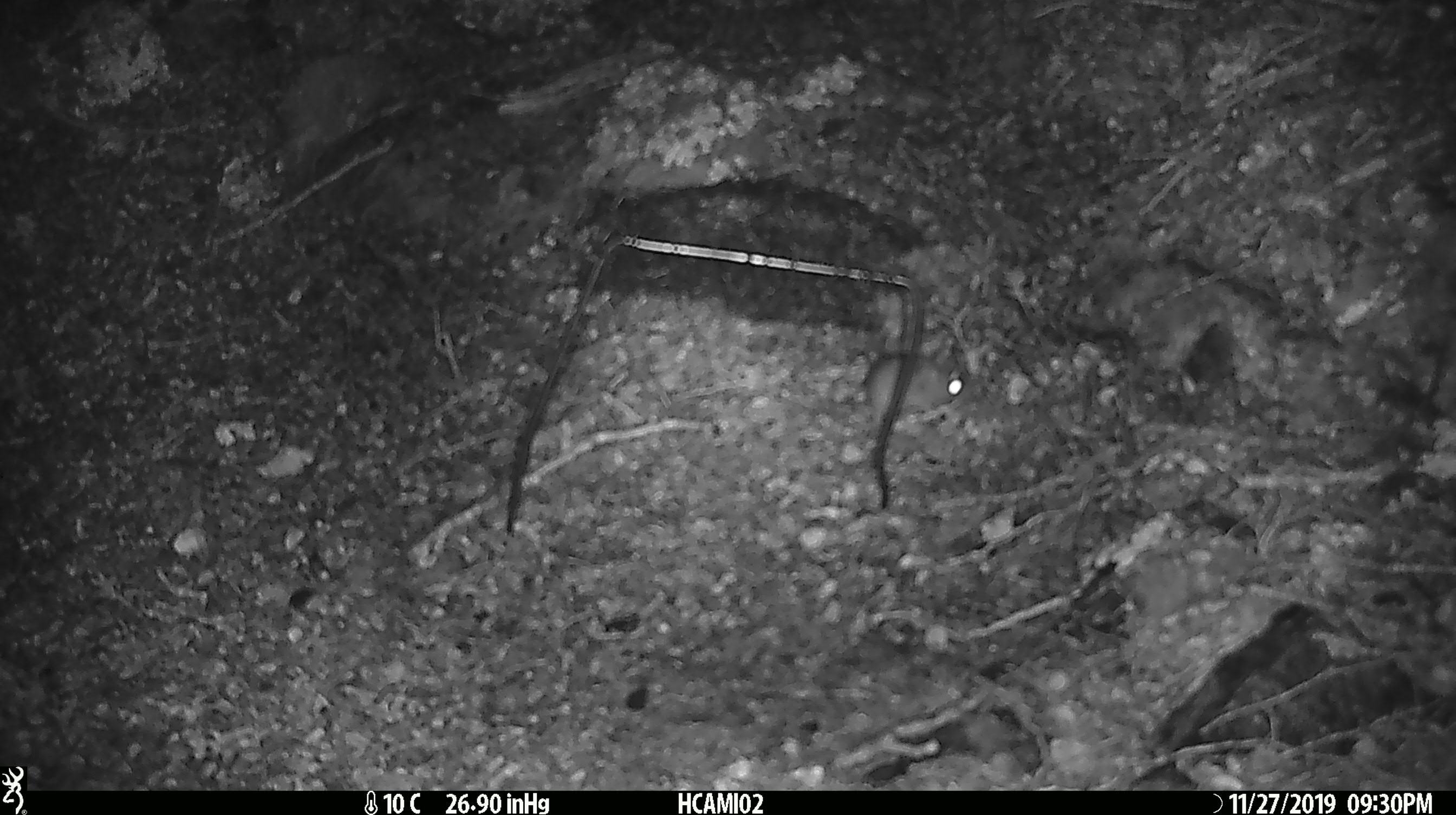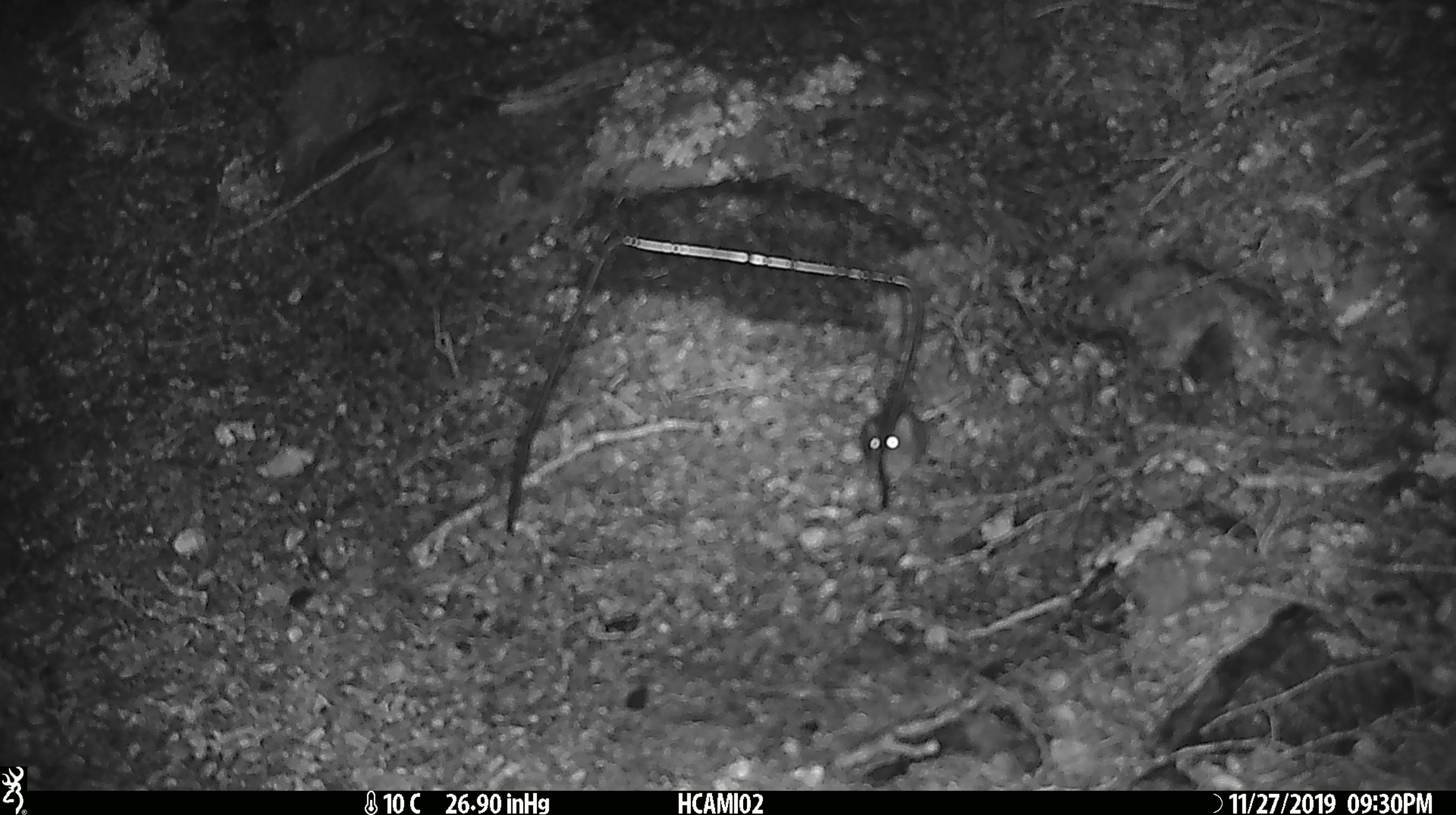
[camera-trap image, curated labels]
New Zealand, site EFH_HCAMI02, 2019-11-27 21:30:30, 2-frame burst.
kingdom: Animalia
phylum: Chordata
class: Mammalia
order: Rodentia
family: Muridae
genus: Mus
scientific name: Mus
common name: mouse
Mouse (Mus).